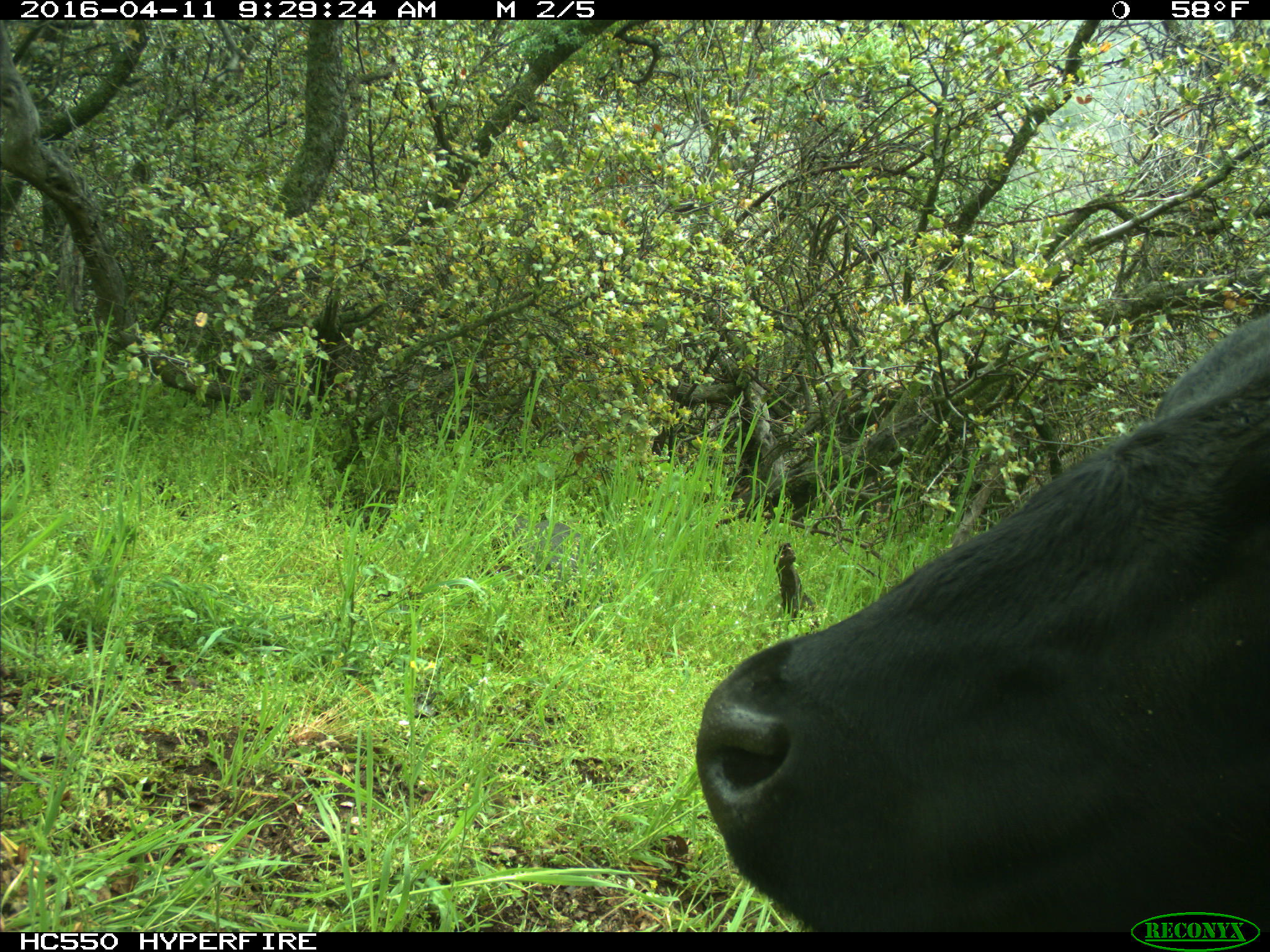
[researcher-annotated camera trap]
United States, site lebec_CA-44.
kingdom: Animalia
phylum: Chordata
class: Mammalia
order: Artiodactyla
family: Bovidae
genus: Bos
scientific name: Bos taurus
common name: domestic cow